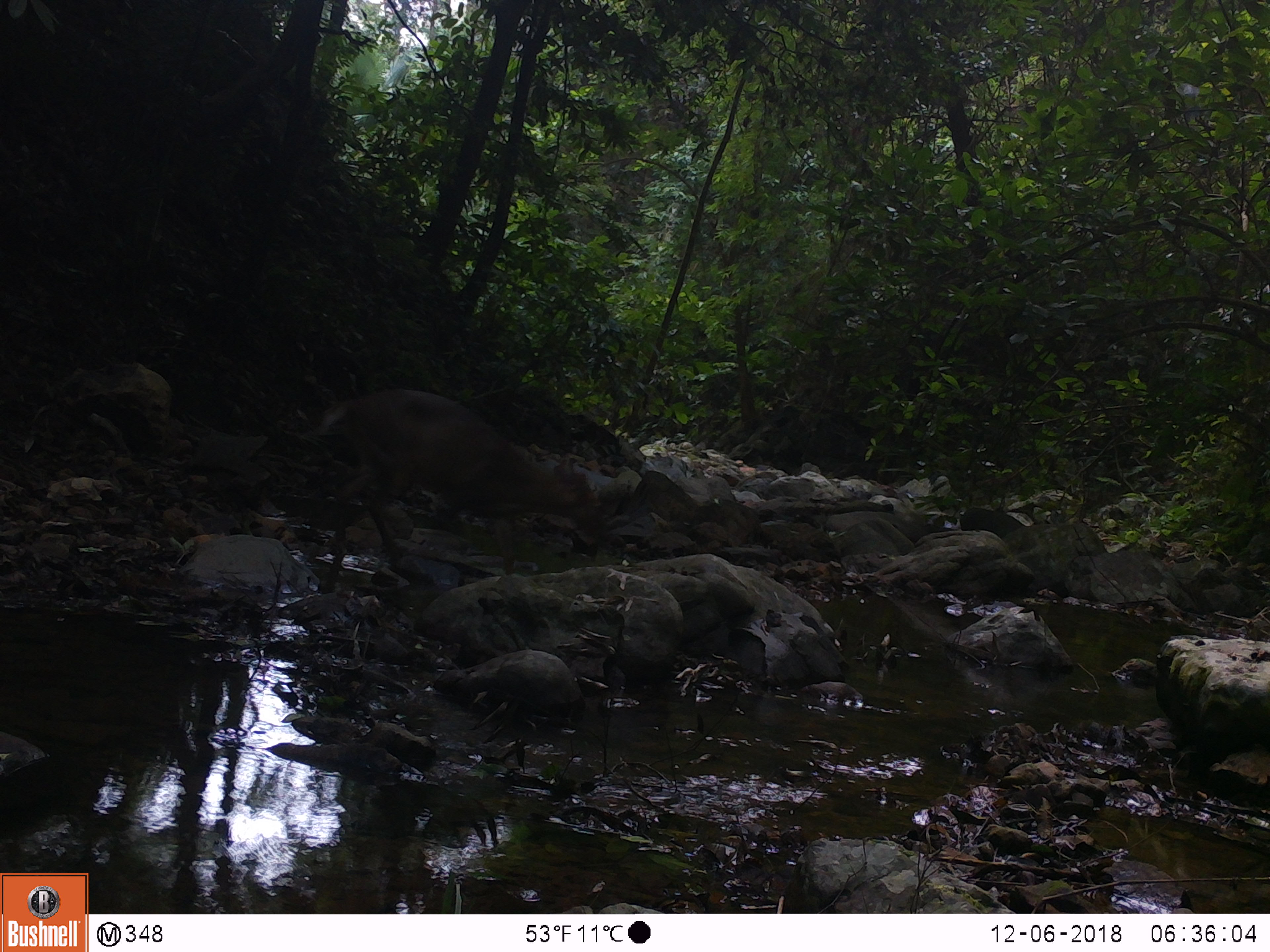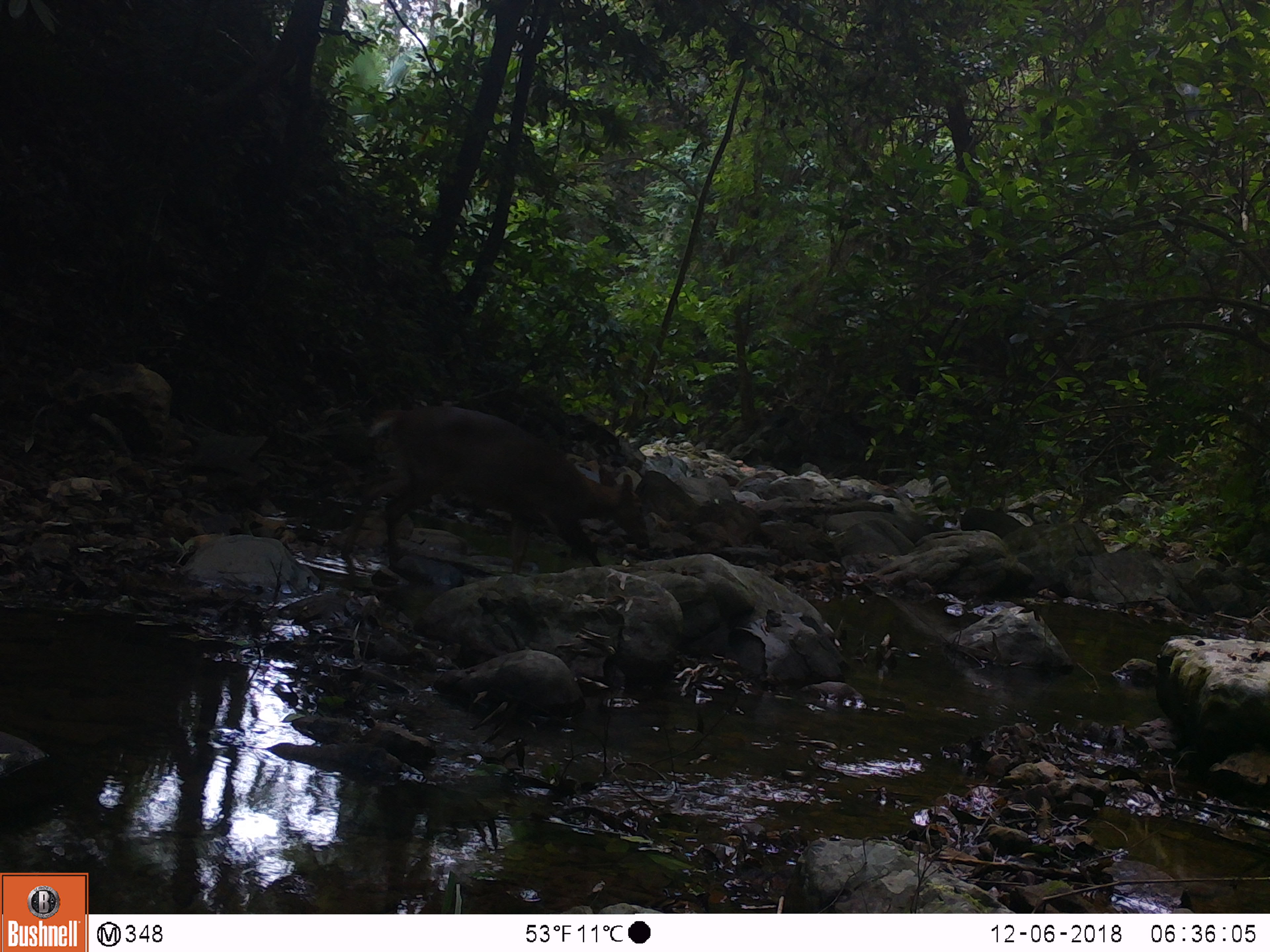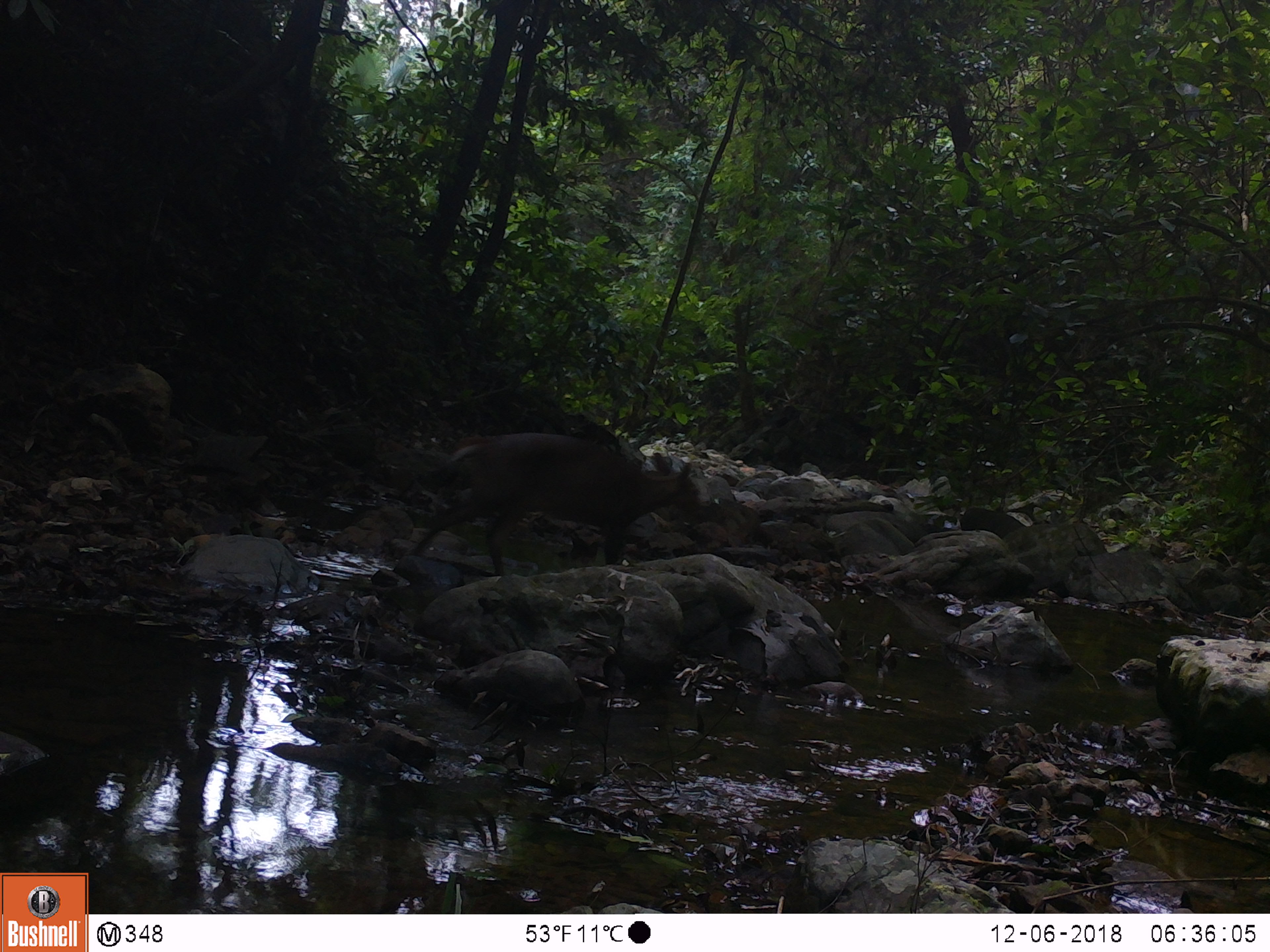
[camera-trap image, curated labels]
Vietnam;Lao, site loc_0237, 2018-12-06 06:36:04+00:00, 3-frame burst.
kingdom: Animalia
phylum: Chordata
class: Mammalia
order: Artiodactyla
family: Cervidae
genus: Muntiacus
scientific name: Muntiacus vuquangensis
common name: large-antlered muntjac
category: large antlered muntjac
Large antlered muntjac (large-antlered muntjac) (Muntiacus vuquangensis). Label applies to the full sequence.